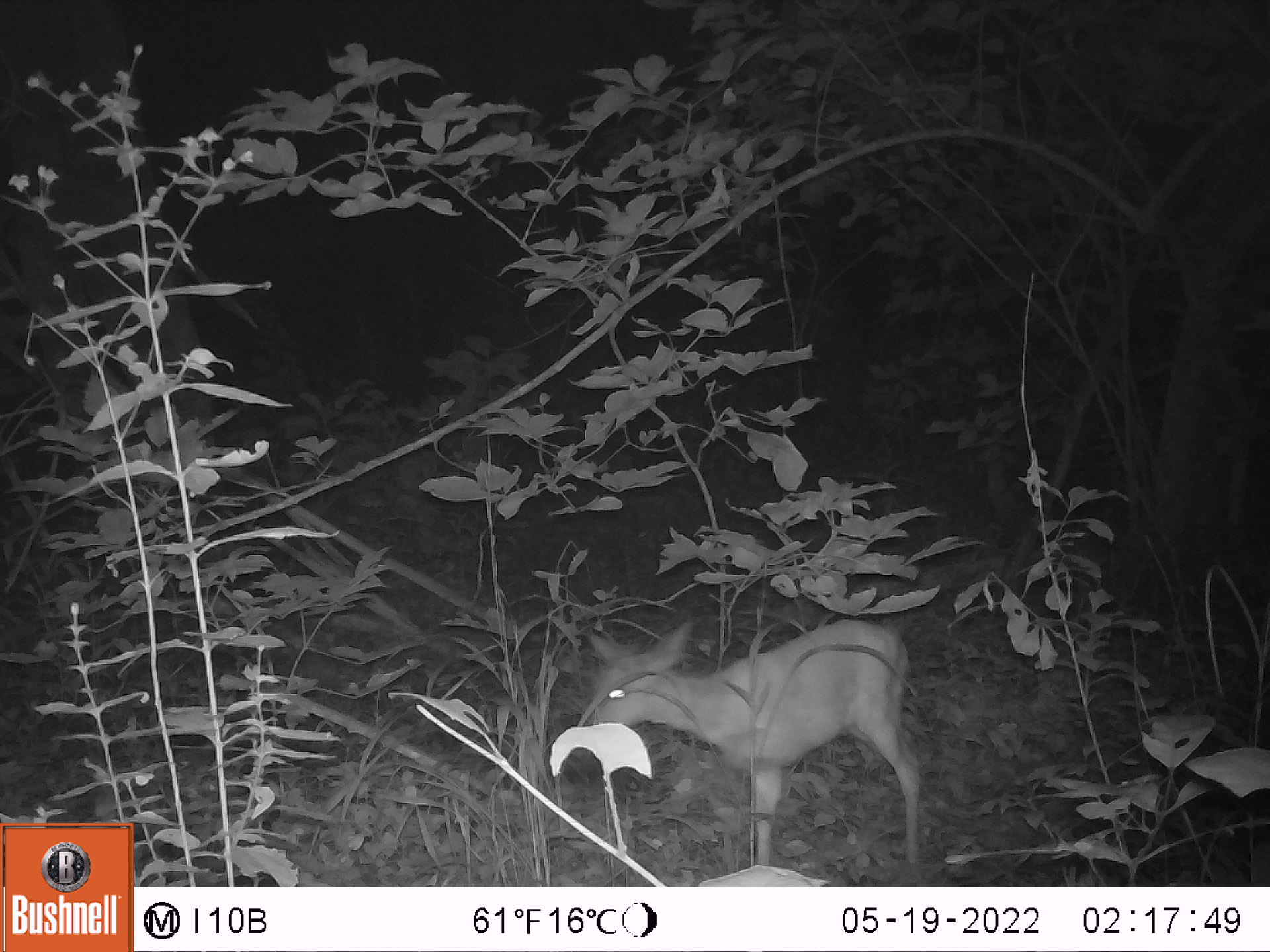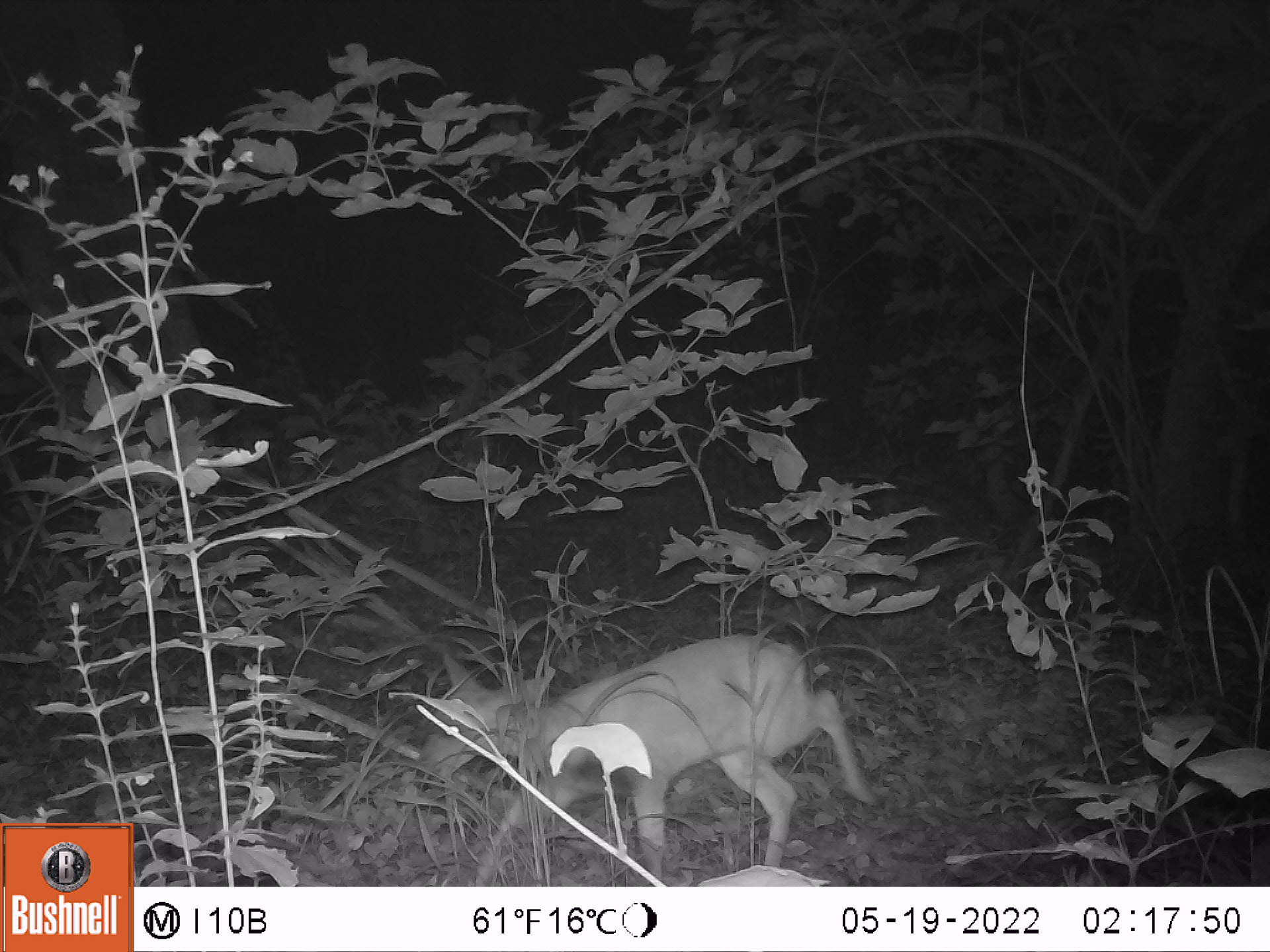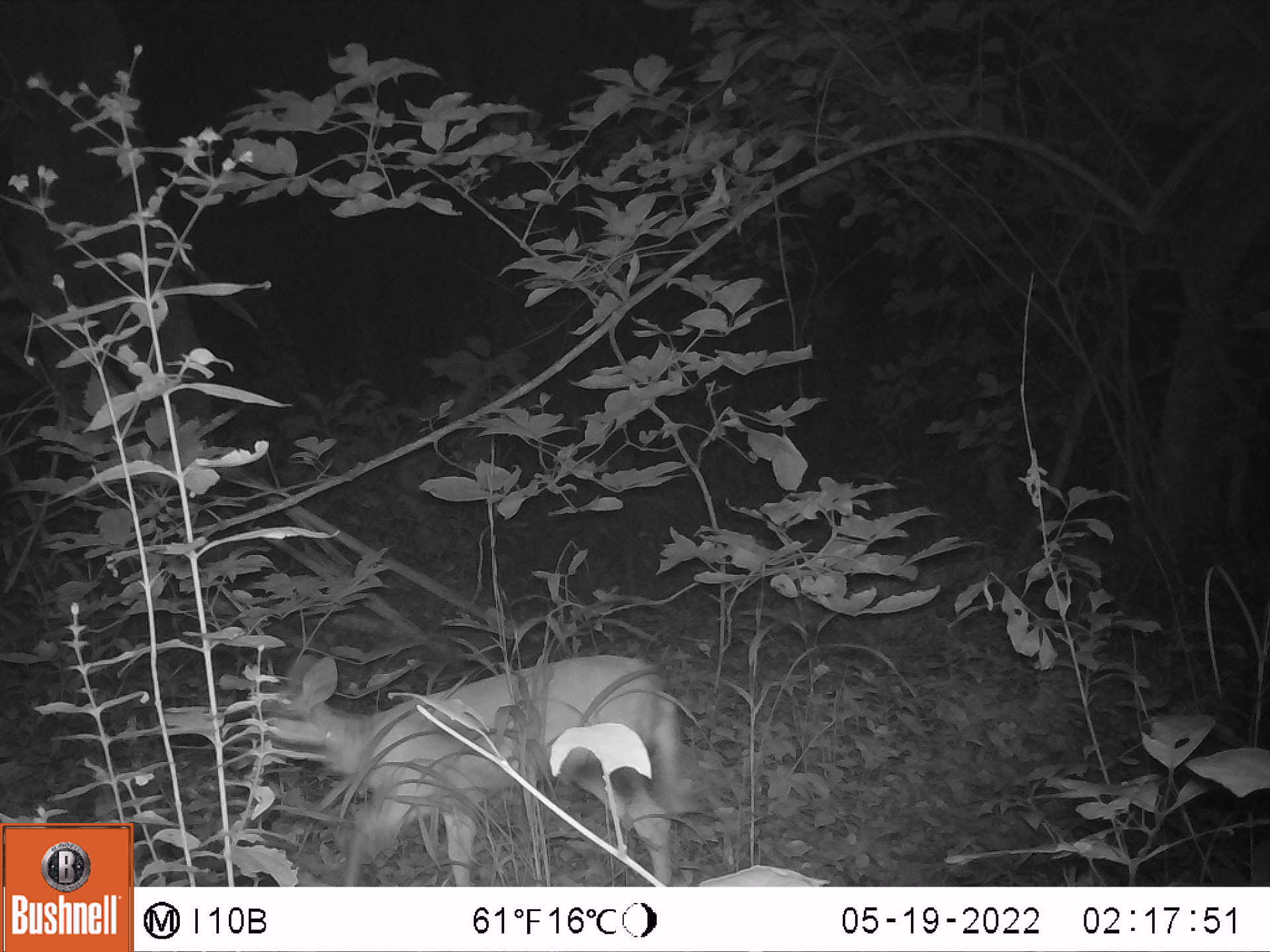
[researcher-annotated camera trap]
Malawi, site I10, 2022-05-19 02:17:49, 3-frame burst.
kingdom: Animalia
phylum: Chordata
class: Mammalia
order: Artiodactyla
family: Bovidae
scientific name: Antilopinae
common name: small antelope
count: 1